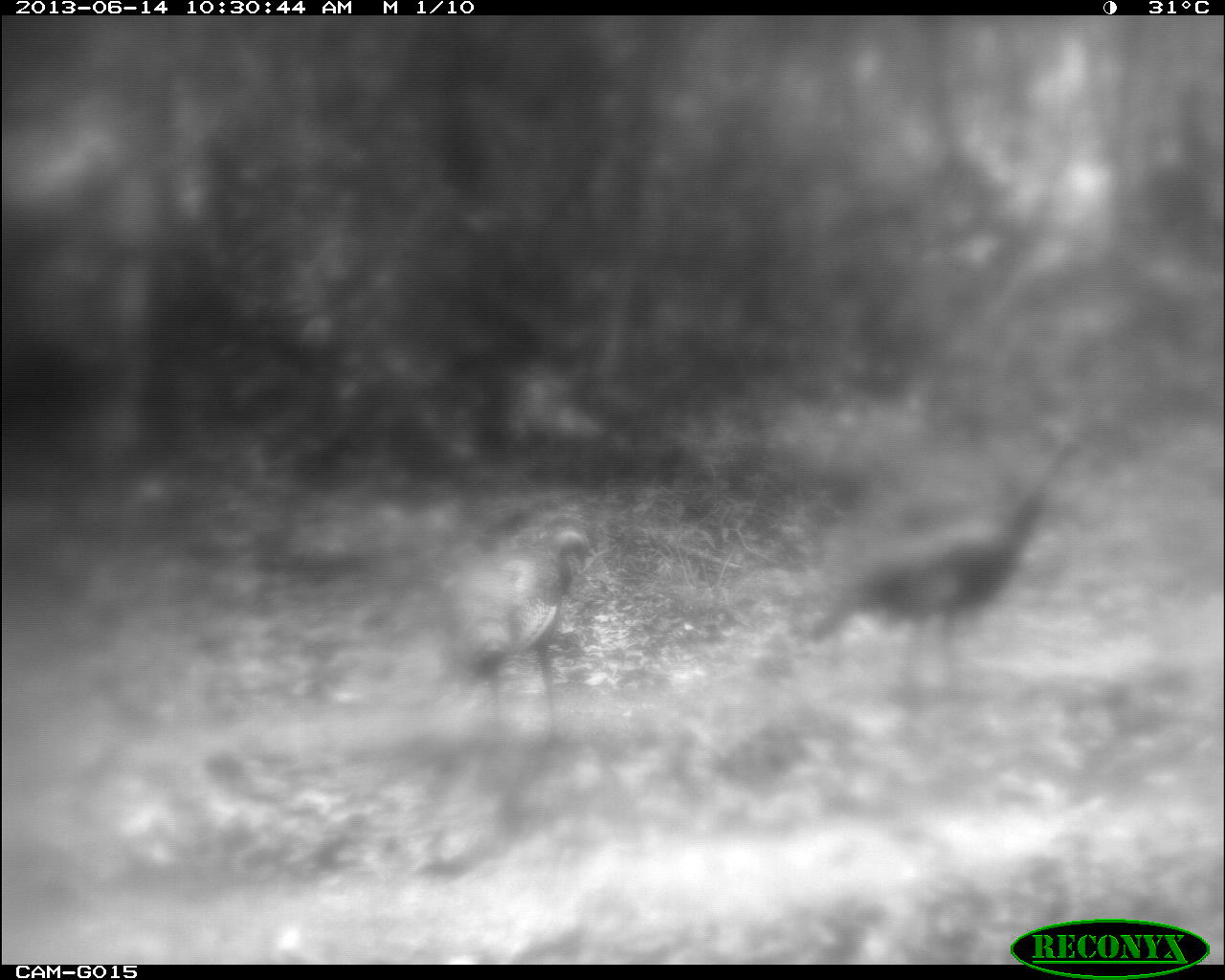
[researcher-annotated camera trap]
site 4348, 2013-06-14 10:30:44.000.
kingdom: Animalia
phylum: Chordata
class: Aves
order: Galliformes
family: Phasianidae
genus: Meleagris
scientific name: Meleagris ocellata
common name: ocellated turkey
Meleagris ocellata (ocellated turkey), count 2.